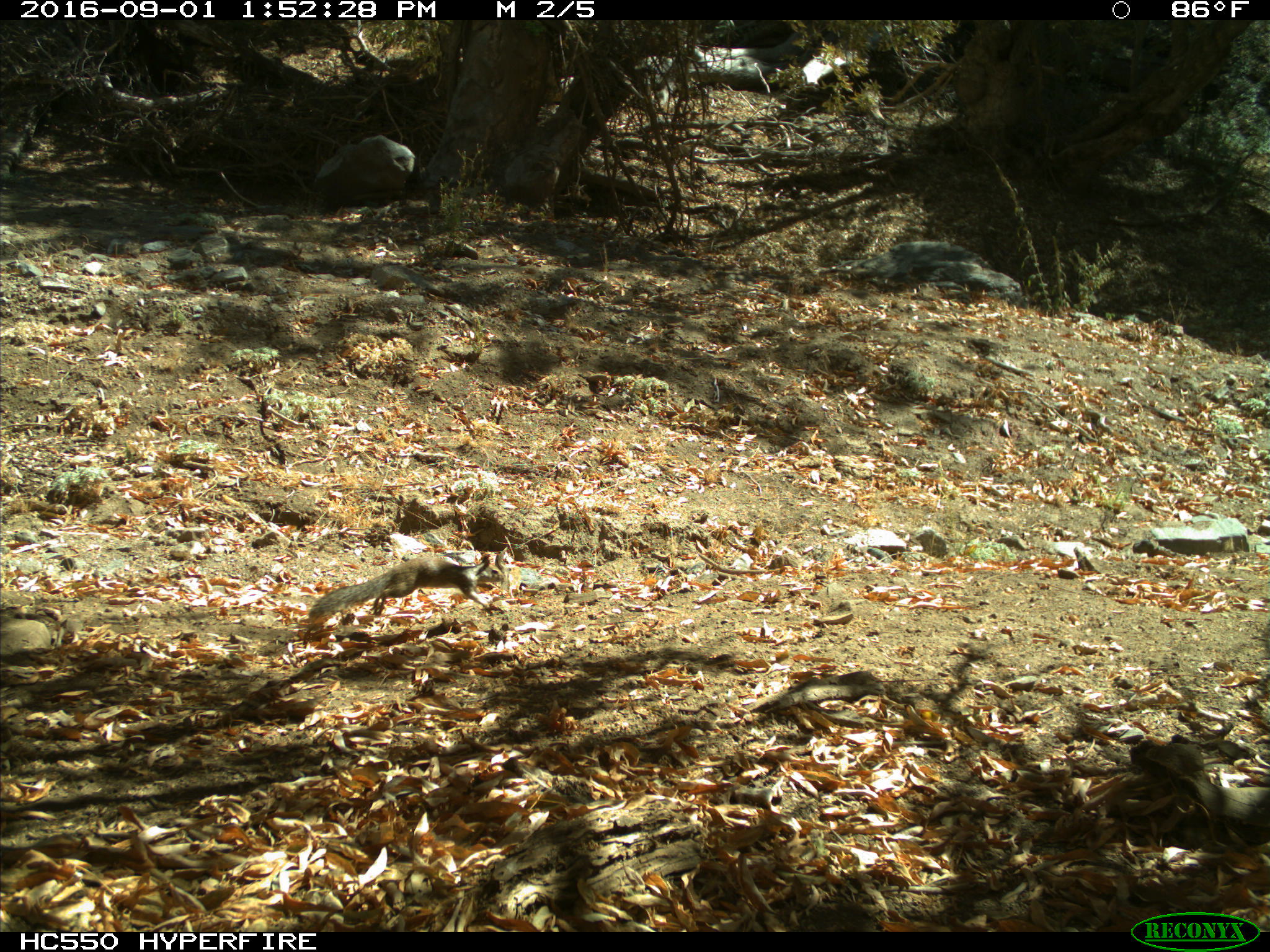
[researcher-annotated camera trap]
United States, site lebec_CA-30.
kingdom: Animalia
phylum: Chordata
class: Mammalia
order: Rodentia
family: Sciuridae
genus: Otospermophilus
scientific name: Otospermophilus beecheyi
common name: california ground squirrel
Otospermophilus beecheyi (california ground squirrel).